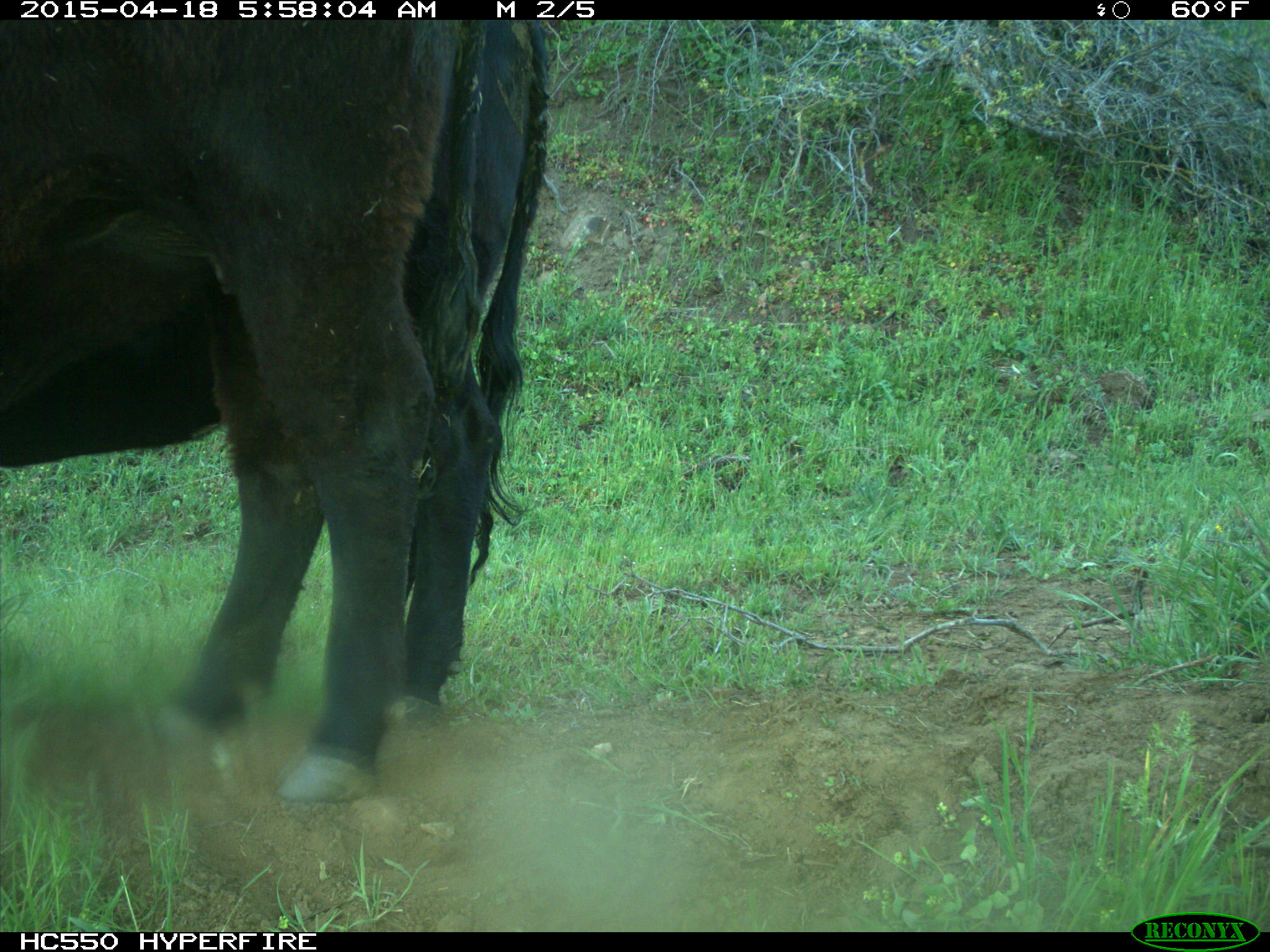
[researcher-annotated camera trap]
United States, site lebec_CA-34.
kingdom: Animalia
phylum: Chordata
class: Mammalia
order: Artiodactyla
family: Bovidae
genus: Bos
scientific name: Bos taurus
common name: domestic cow